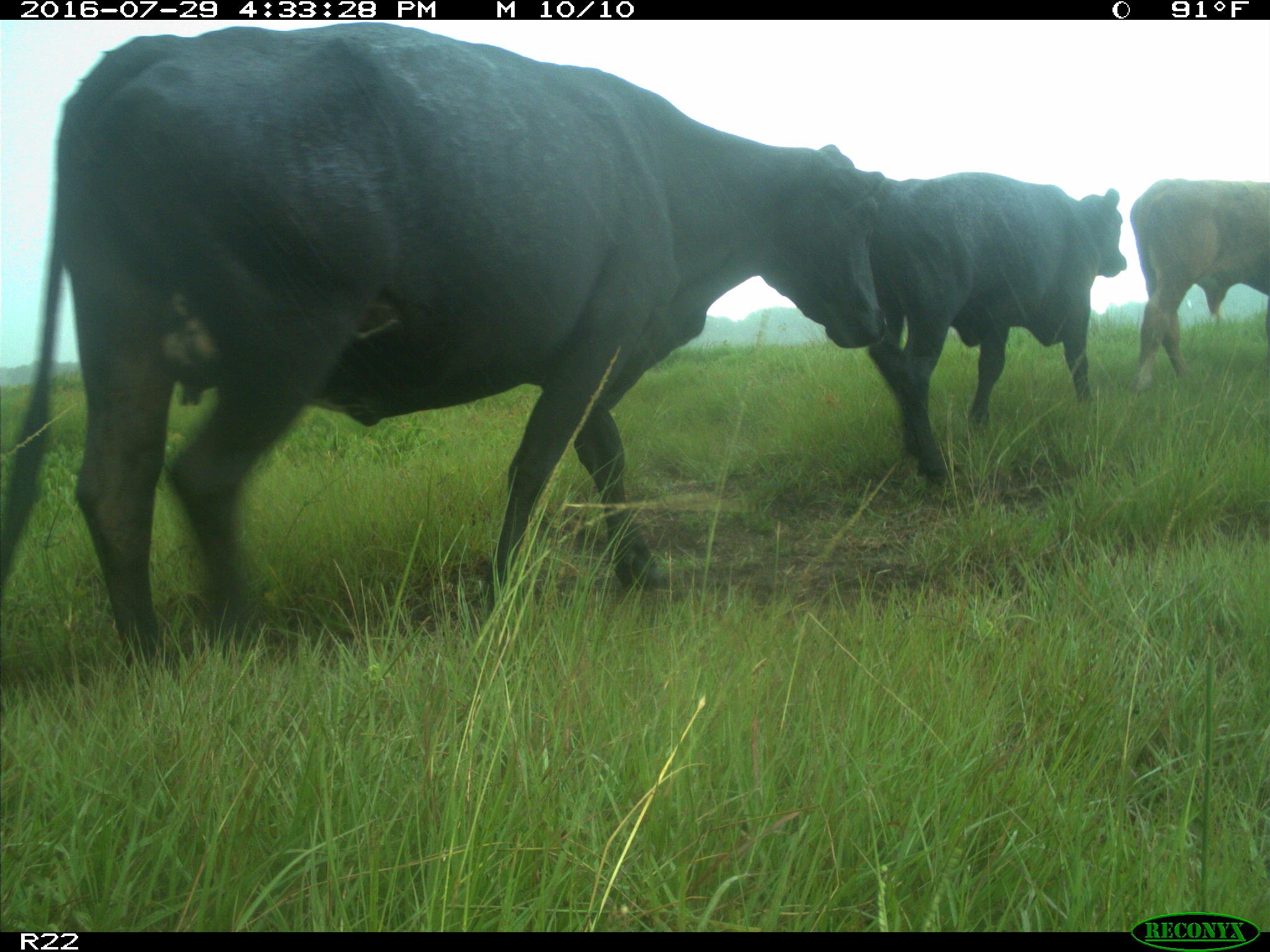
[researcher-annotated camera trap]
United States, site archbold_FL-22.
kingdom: Animalia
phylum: Chordata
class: Mammalia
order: Artiodactyla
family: Bovidae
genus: Bos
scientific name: Bos taurus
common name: domestic cow